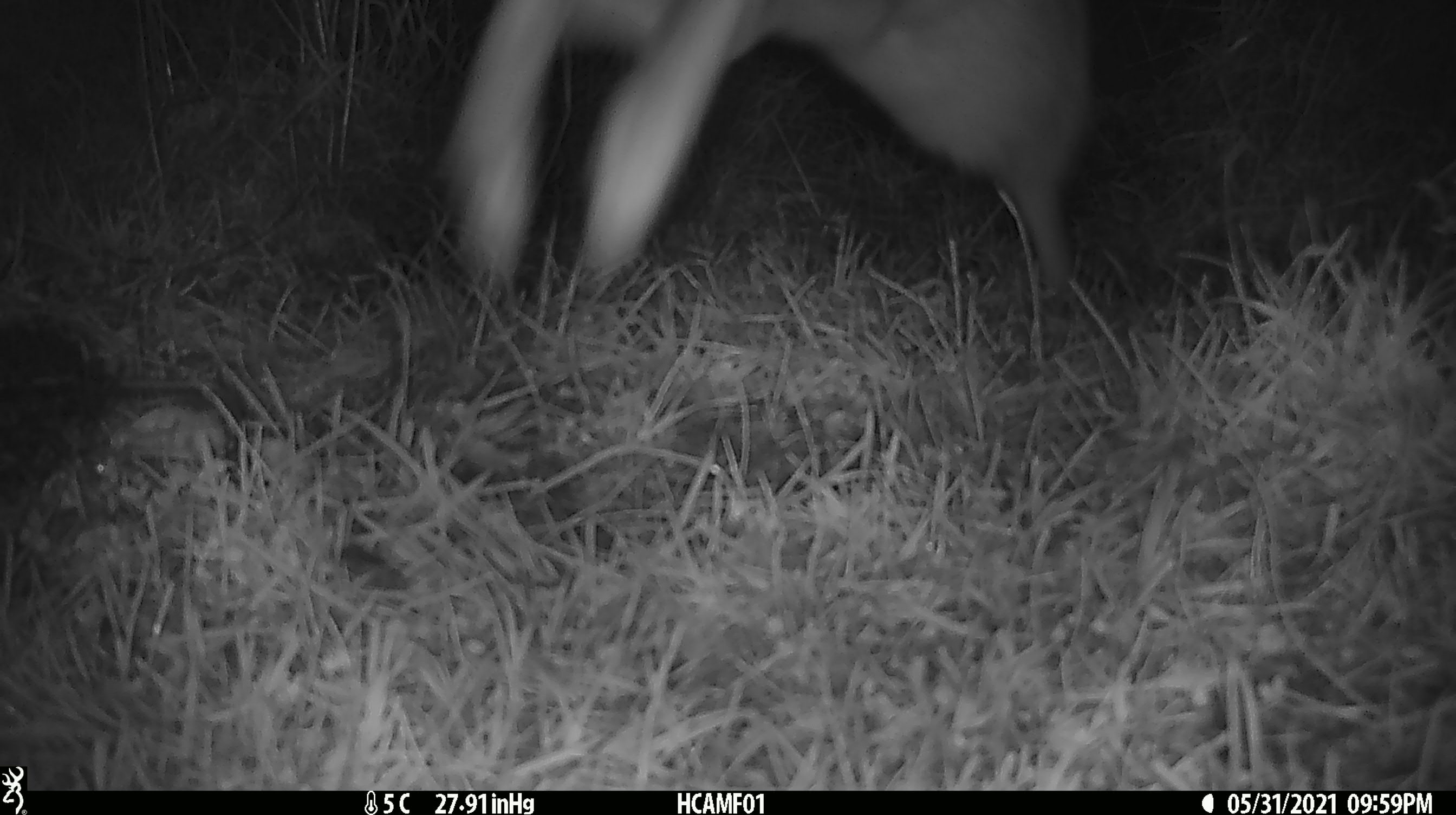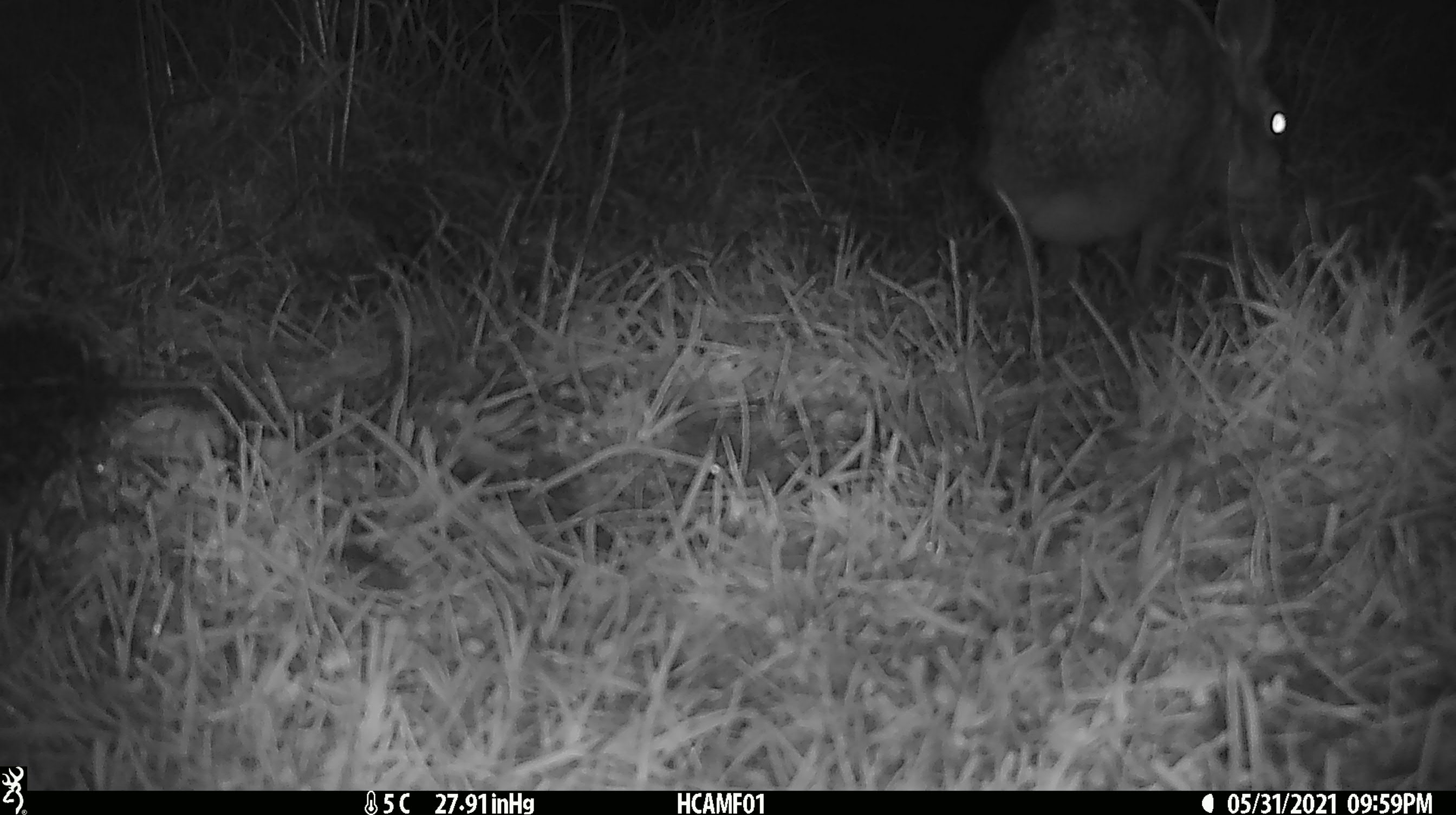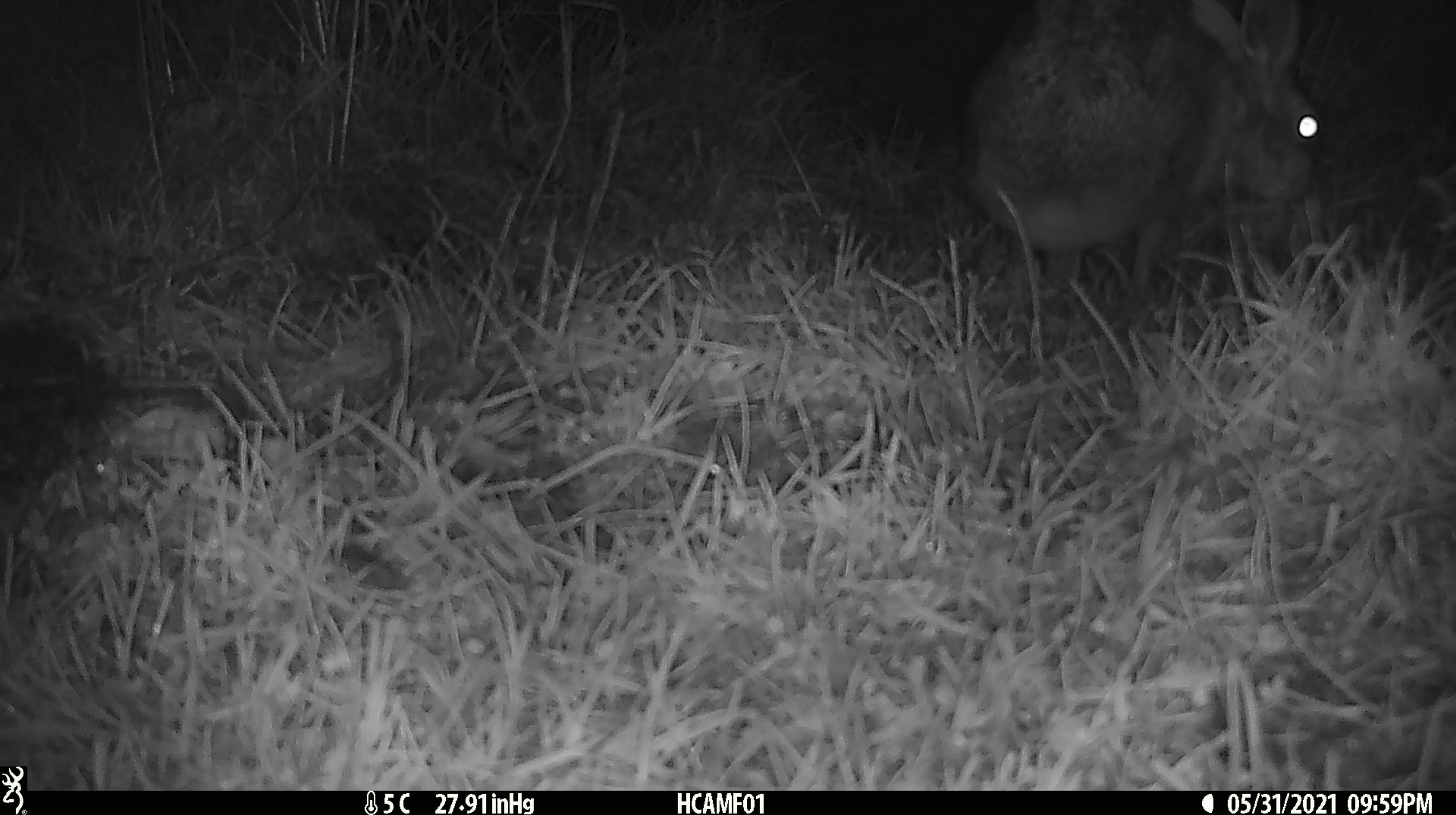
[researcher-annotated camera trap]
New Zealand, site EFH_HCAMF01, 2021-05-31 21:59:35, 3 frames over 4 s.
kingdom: Animalia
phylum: Chordata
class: Mammalia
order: Lagomorpha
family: Leporidae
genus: Lepus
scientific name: Lepus europaeus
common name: brown hare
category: hare